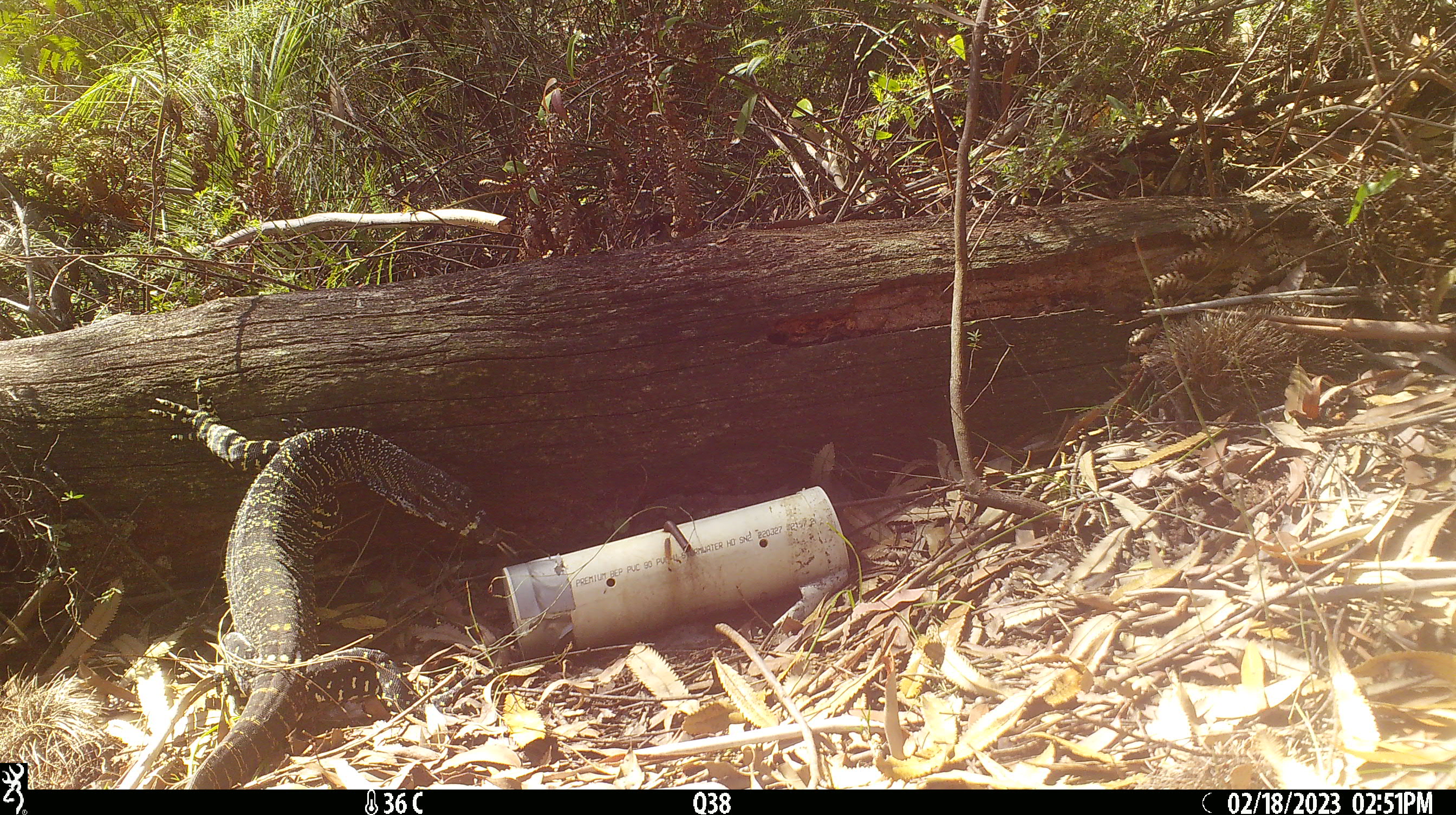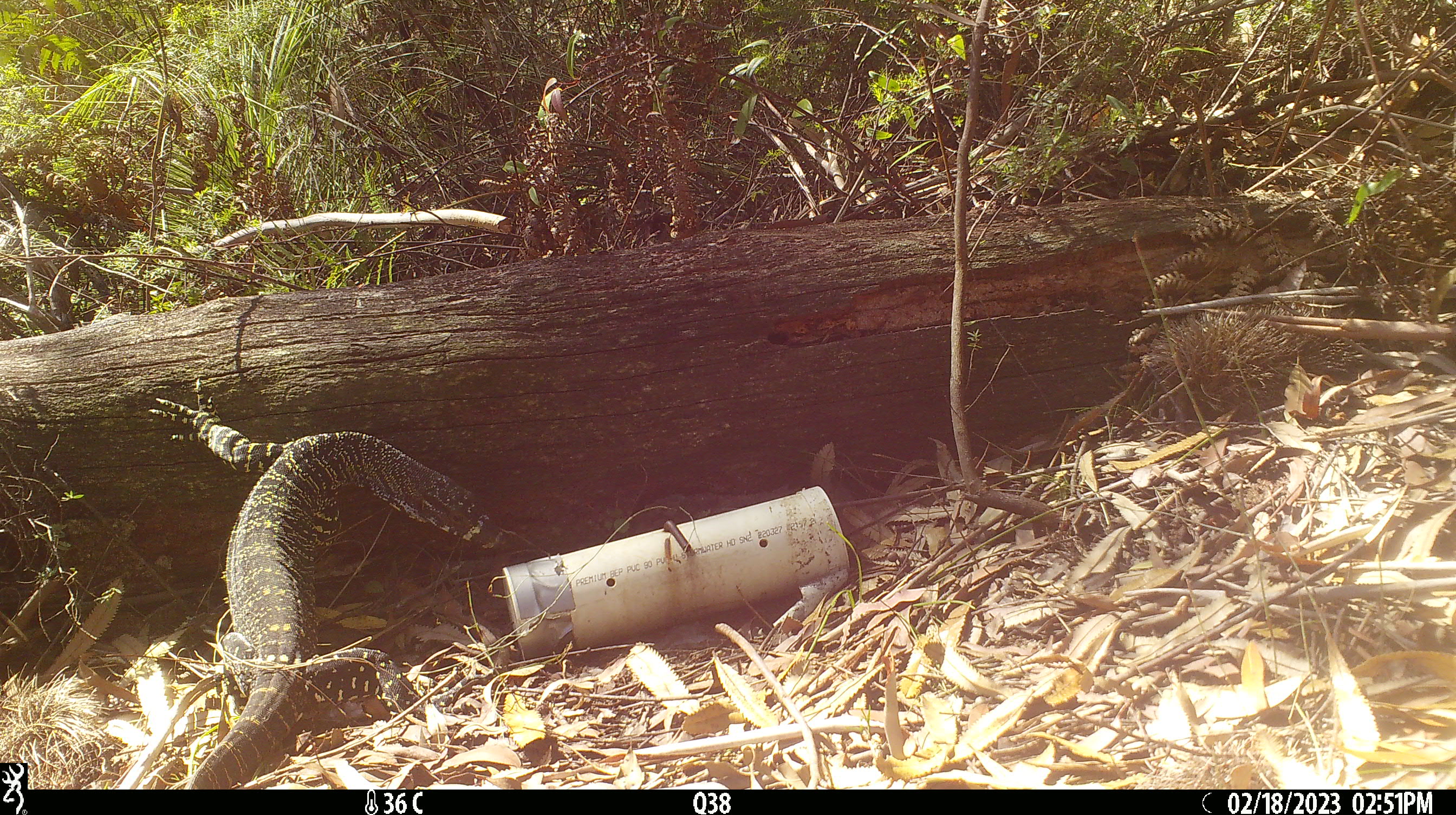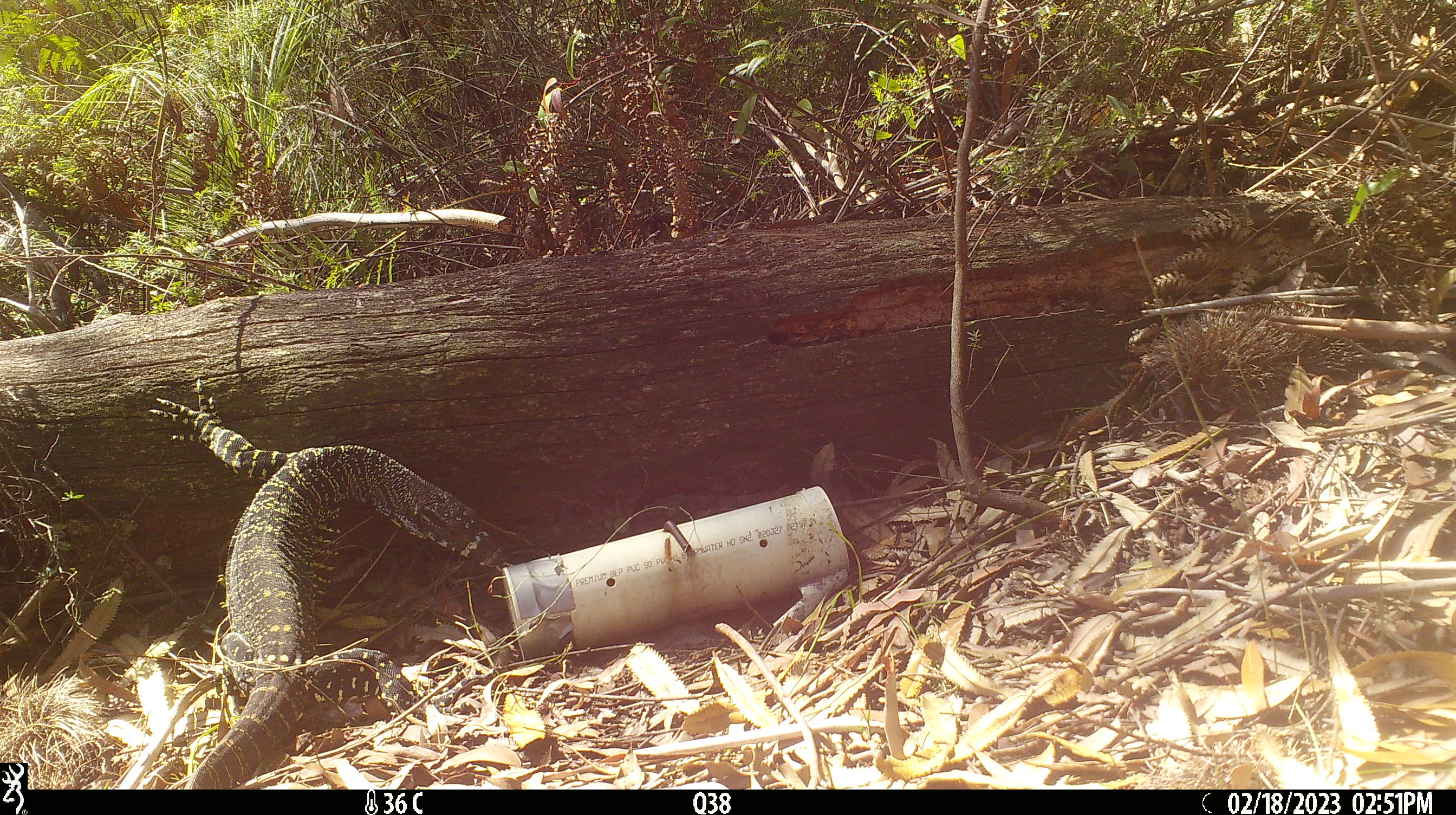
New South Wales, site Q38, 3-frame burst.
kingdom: Animalia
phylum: Chordata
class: Reptilia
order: Squamata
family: Varanidae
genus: Varanus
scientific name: Varanus varius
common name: lace monitor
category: goanna